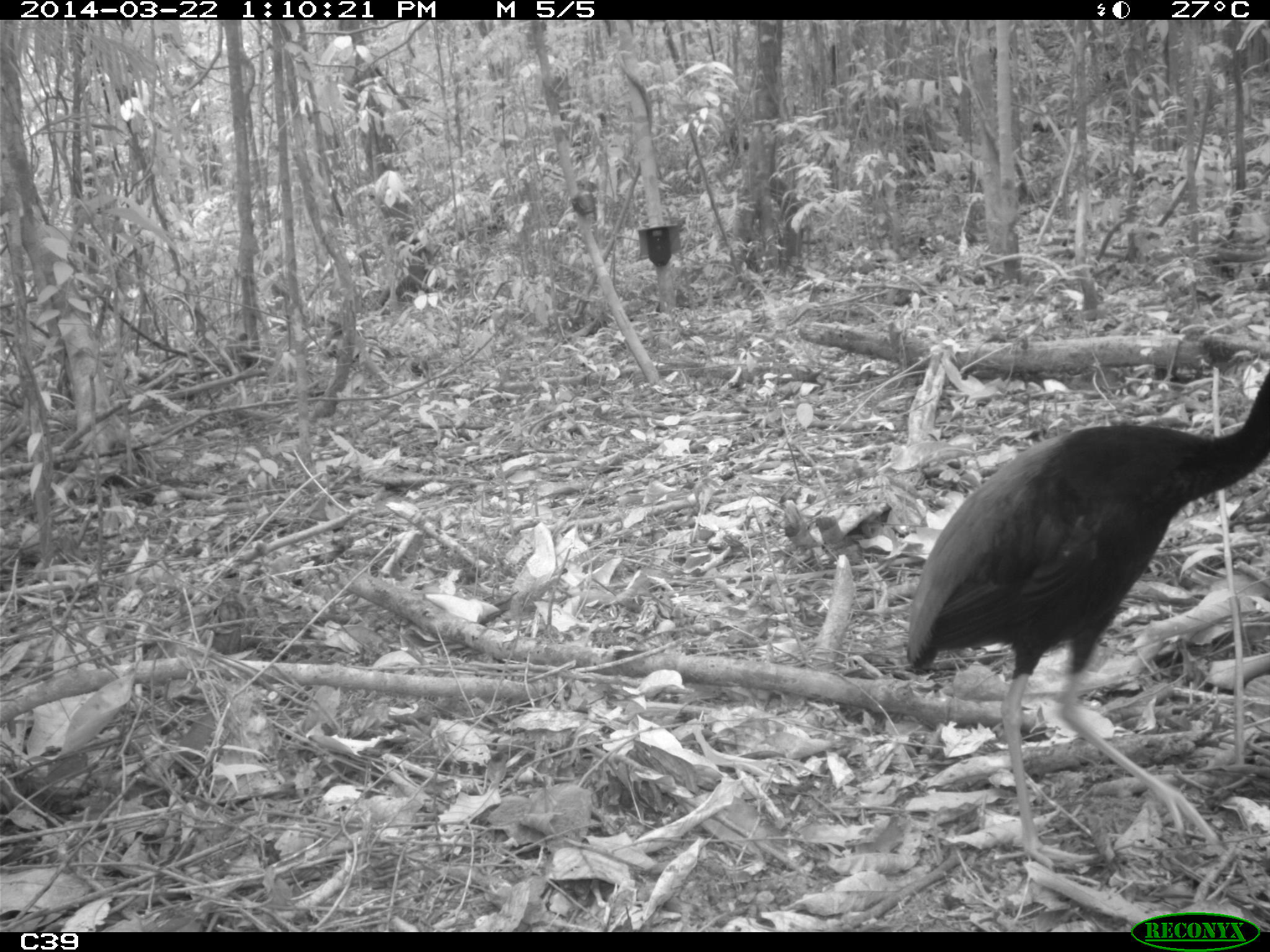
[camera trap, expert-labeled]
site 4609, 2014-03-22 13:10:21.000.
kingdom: Animalia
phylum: Chordata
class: Aves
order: Gruiformes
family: Psophiidae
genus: Psophia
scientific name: Psophia crepitans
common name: gray-winged trumpeter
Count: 2.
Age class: adult.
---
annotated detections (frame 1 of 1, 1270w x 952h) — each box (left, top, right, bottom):
psophia crepitans: (898, 360, 1270, 877)